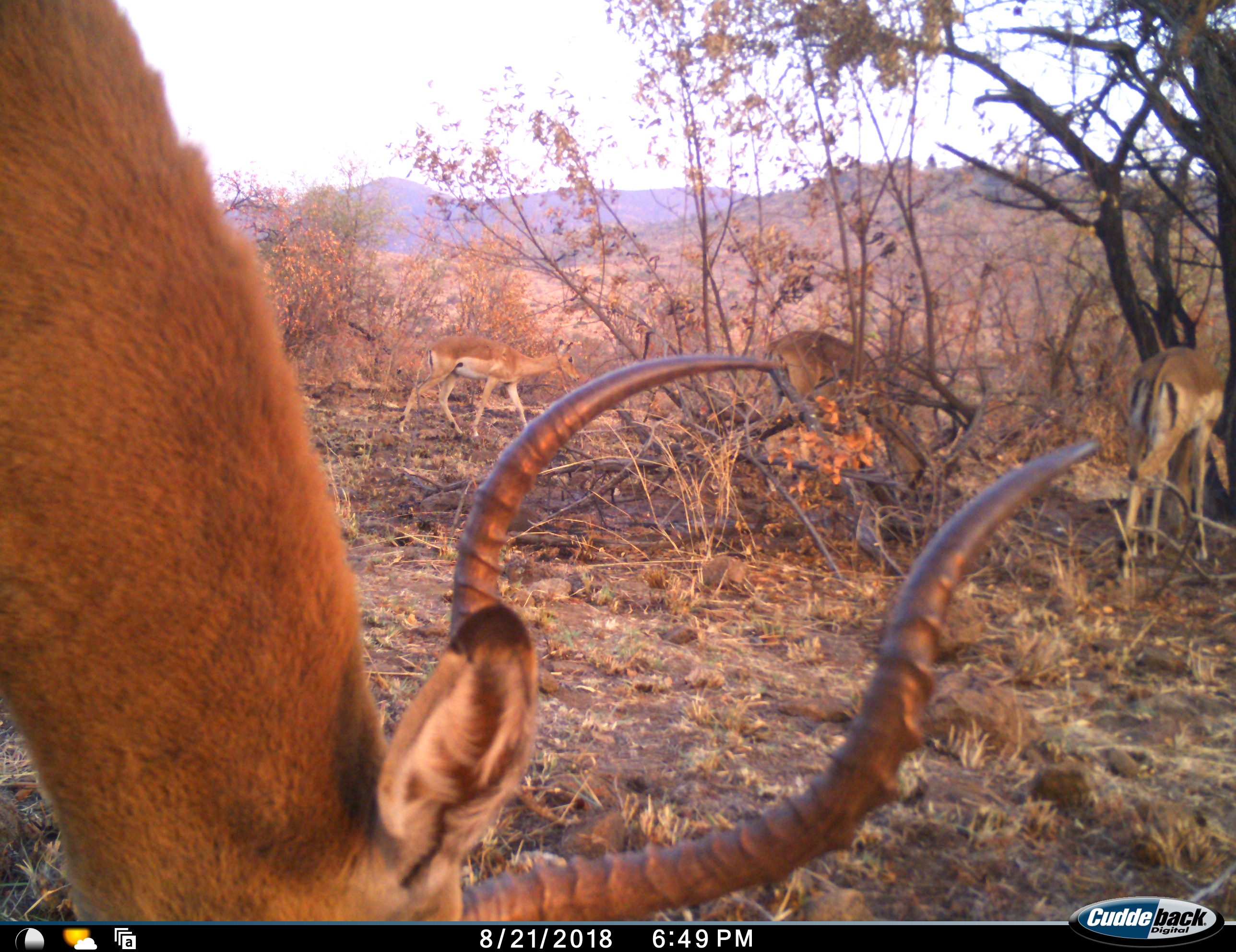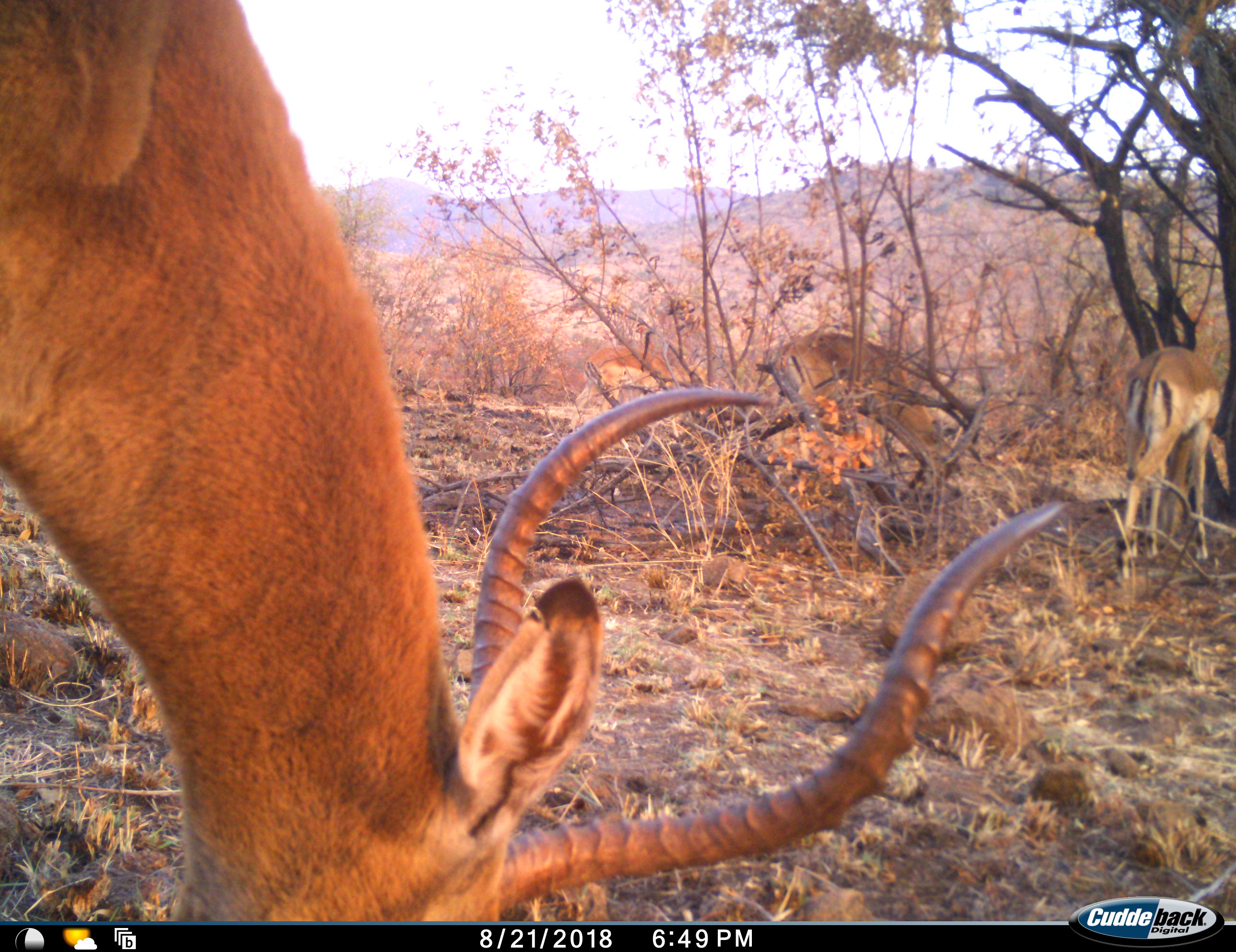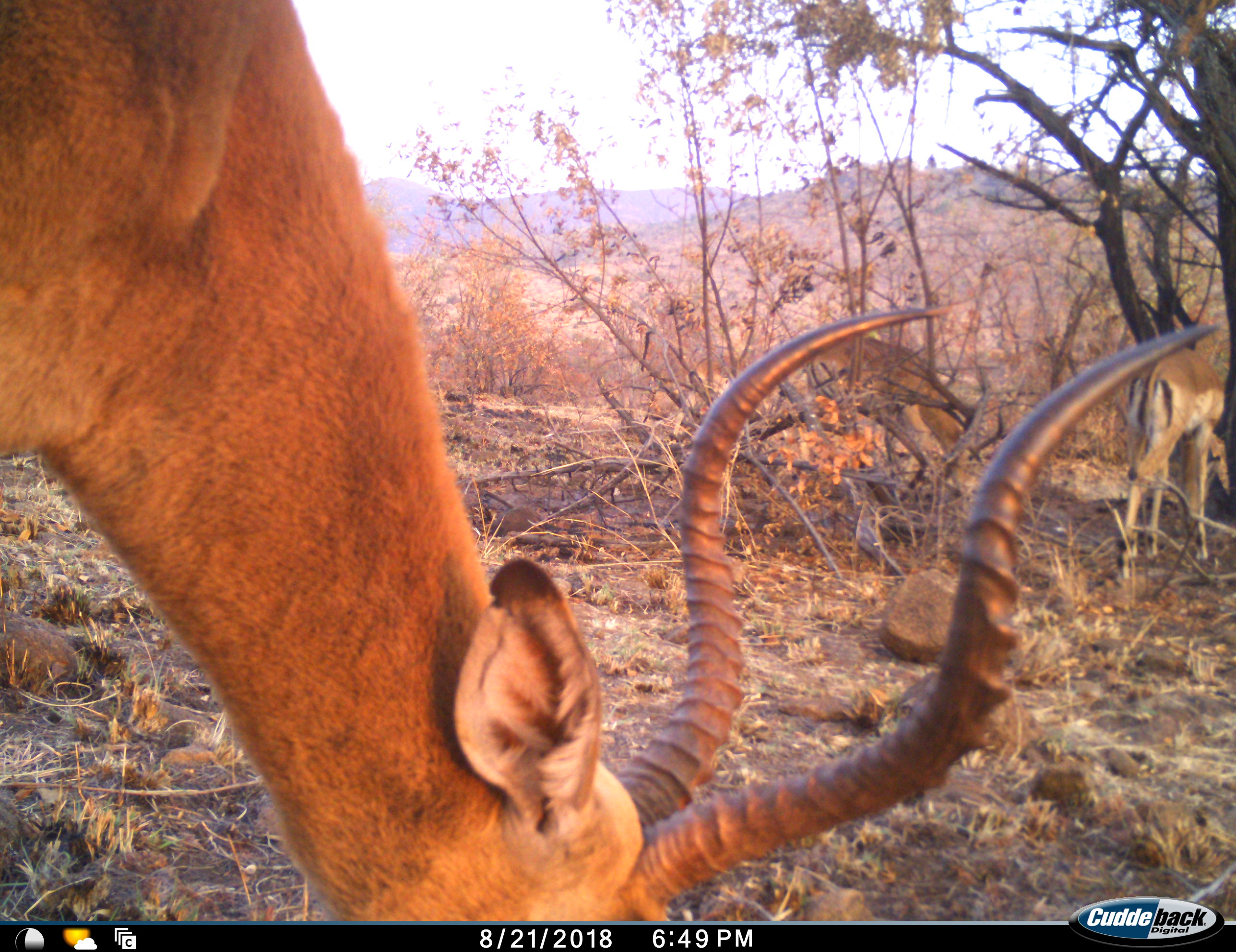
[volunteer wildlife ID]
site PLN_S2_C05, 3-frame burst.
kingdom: Animalia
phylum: Chordata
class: Mammalia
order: Artiodactyla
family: Bovidae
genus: Aepyceros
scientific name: Aepyceros melampus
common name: impala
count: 4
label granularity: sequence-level